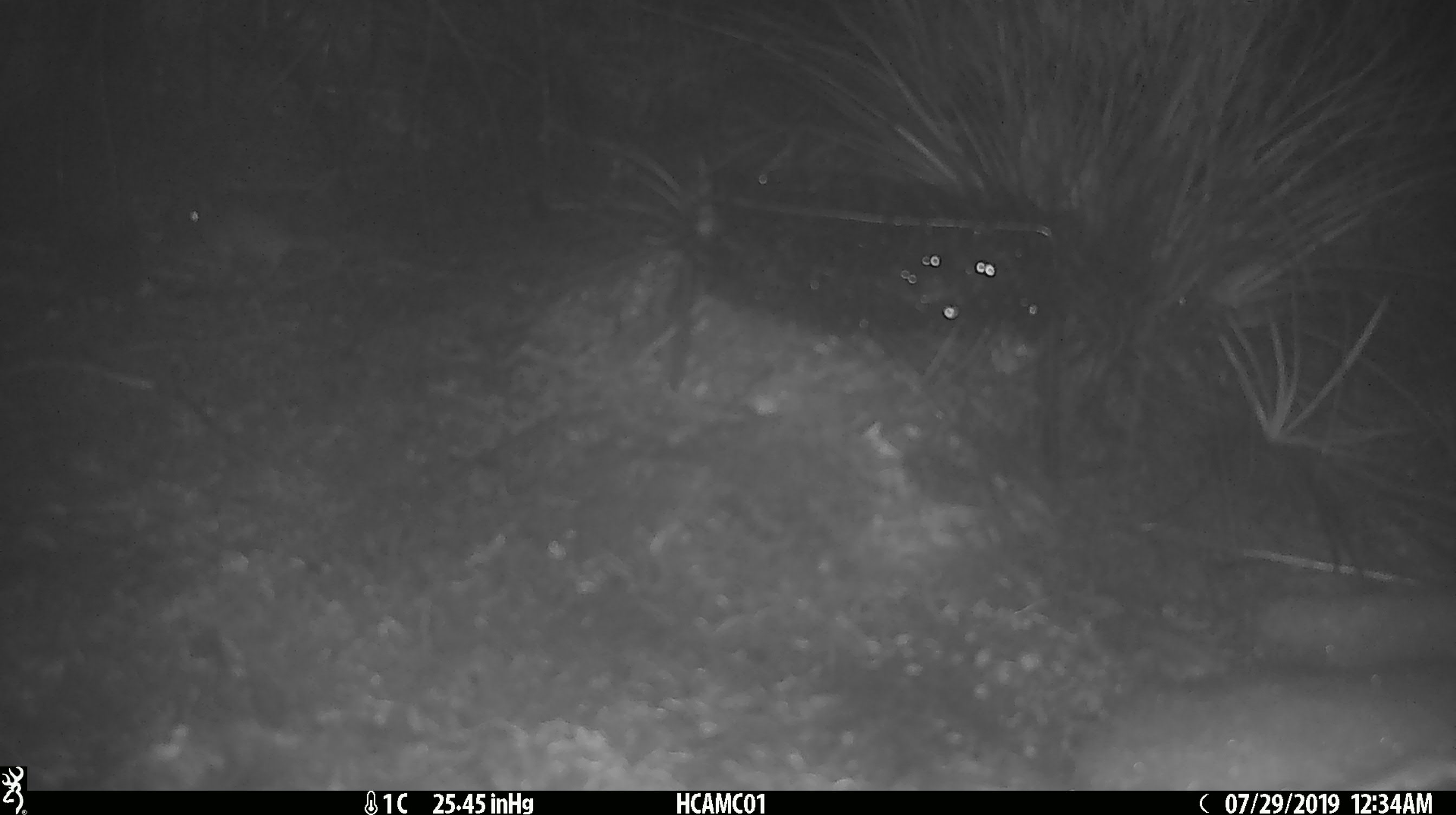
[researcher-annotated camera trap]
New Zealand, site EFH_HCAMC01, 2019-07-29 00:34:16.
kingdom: Animalia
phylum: Chordata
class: Mammalia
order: Rodentia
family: Muridae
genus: Mus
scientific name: Mus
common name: mouse